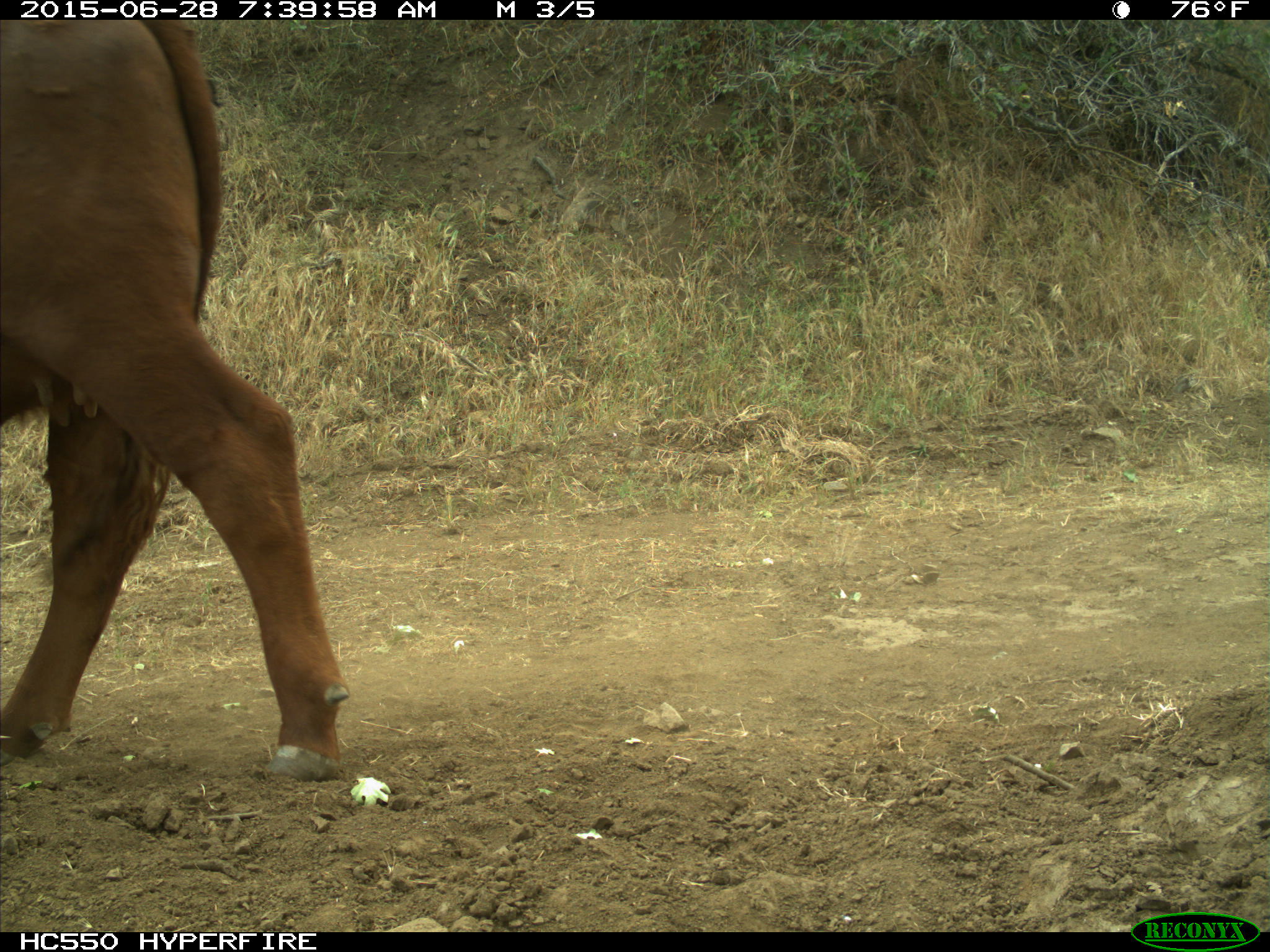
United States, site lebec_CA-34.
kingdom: Animalia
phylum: Chordata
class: Mammalia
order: Artiodactyla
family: Bovidae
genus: Bos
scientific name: Bos taurus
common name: domestic cow